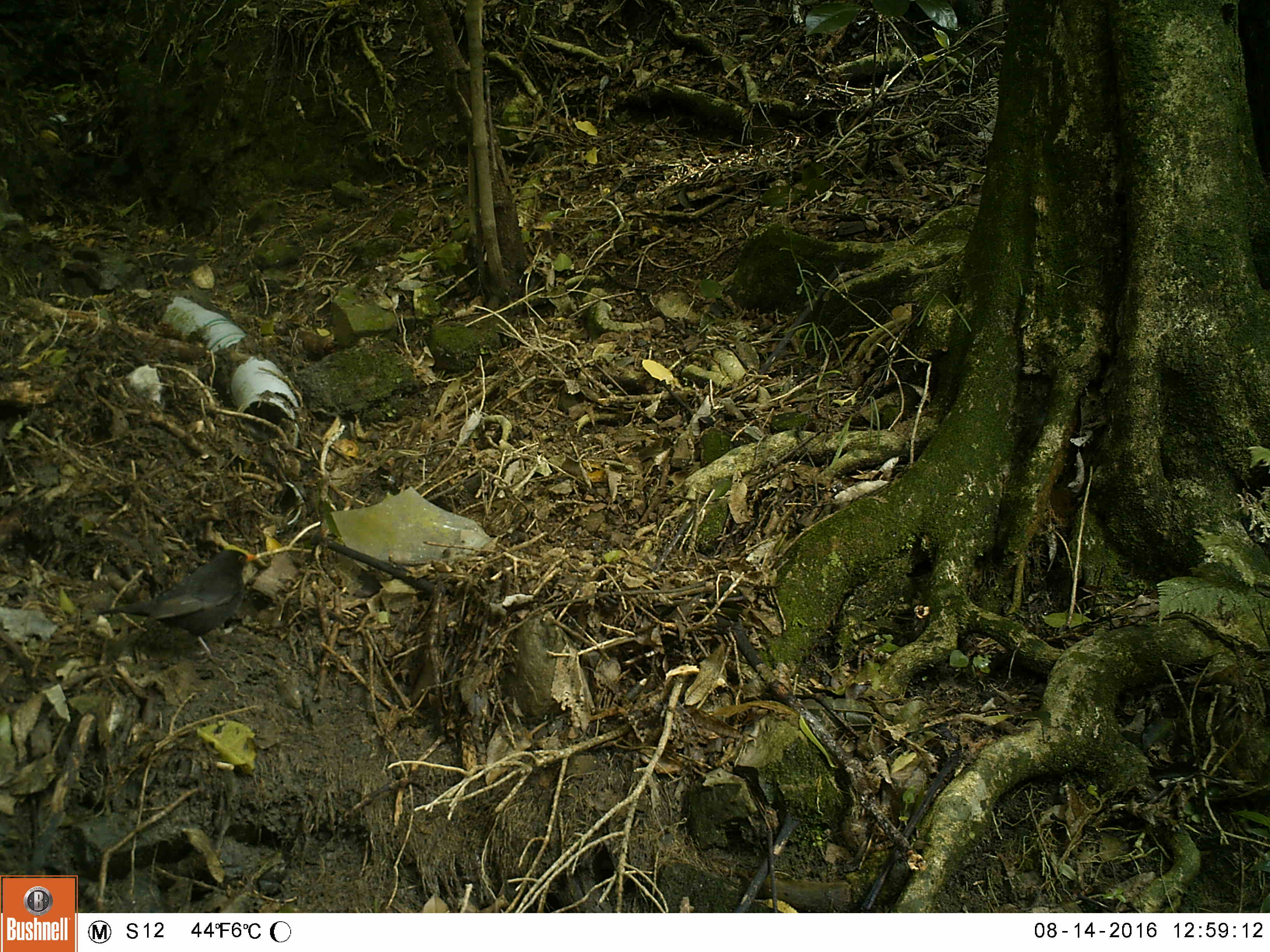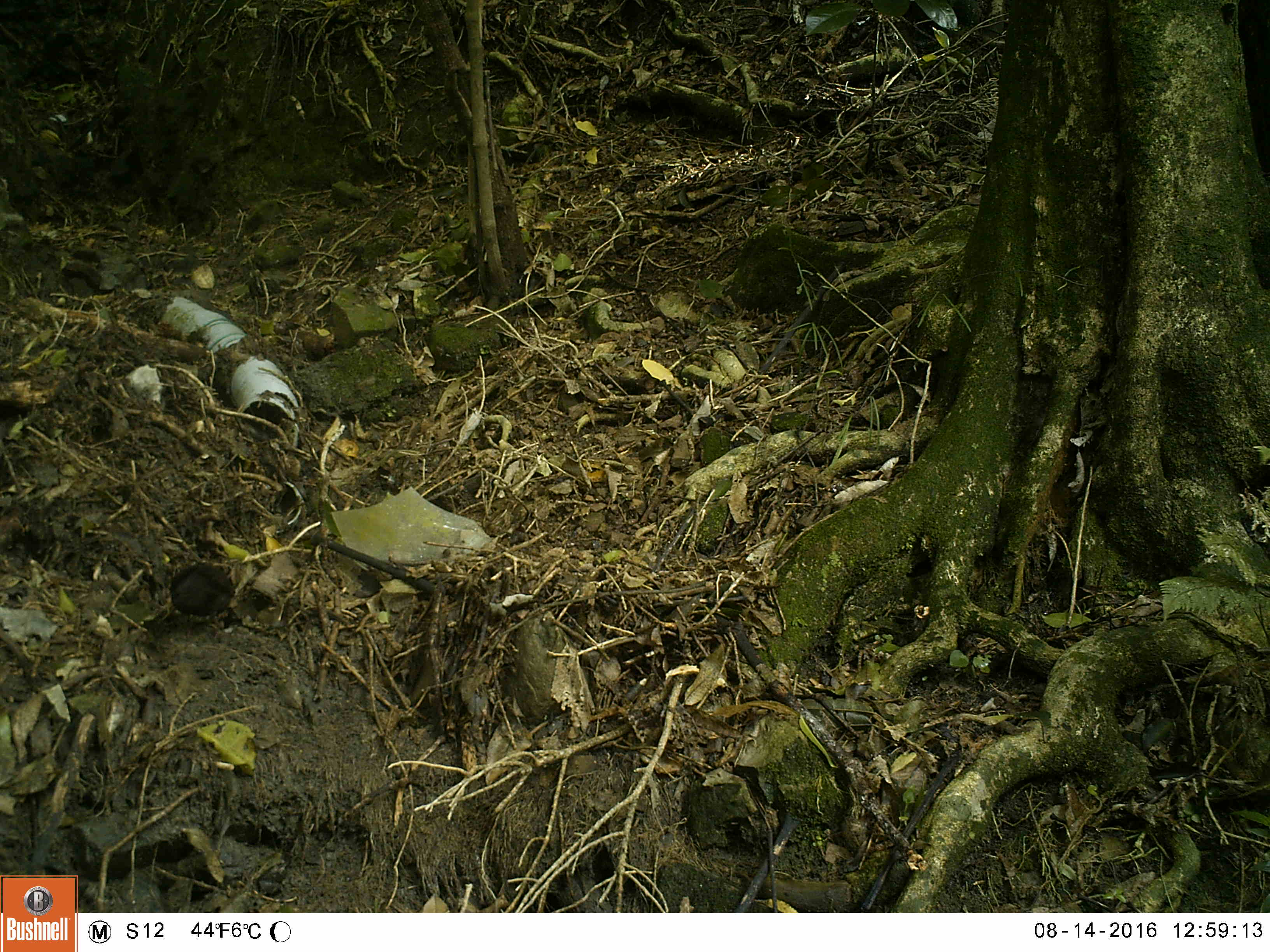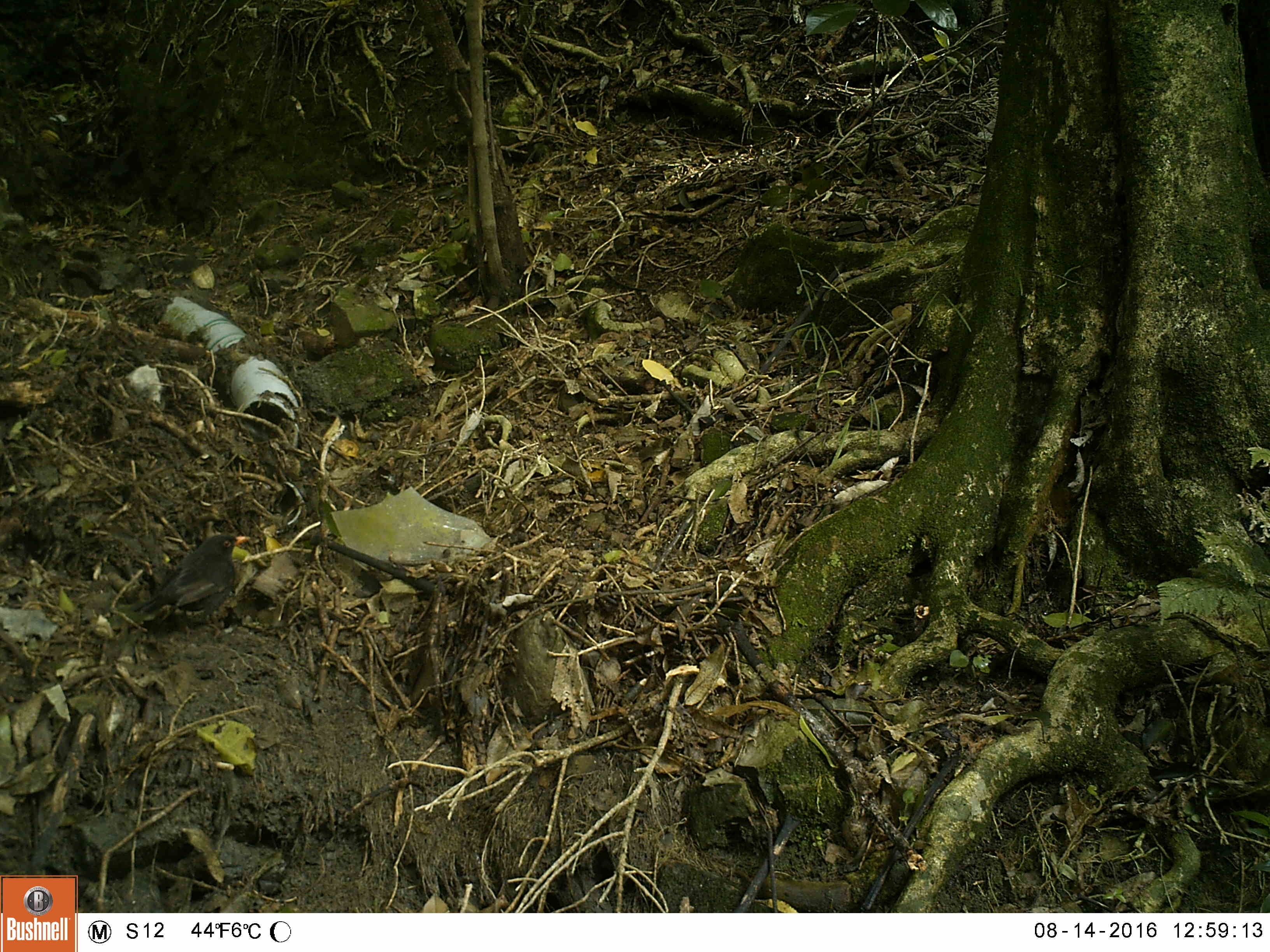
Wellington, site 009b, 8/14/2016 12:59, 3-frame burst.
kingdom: Animalia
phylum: Chordata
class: Aves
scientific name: Aves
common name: bird